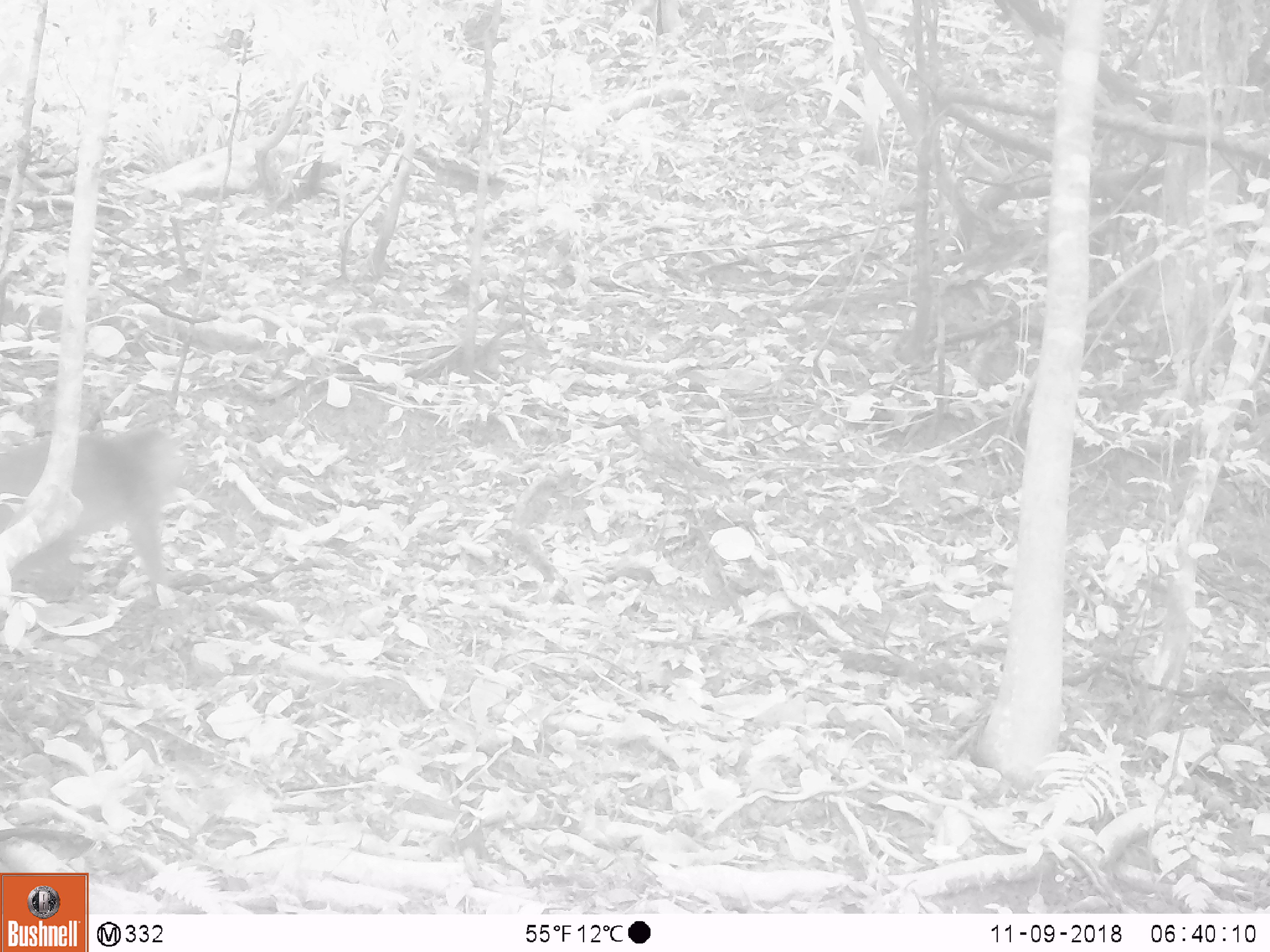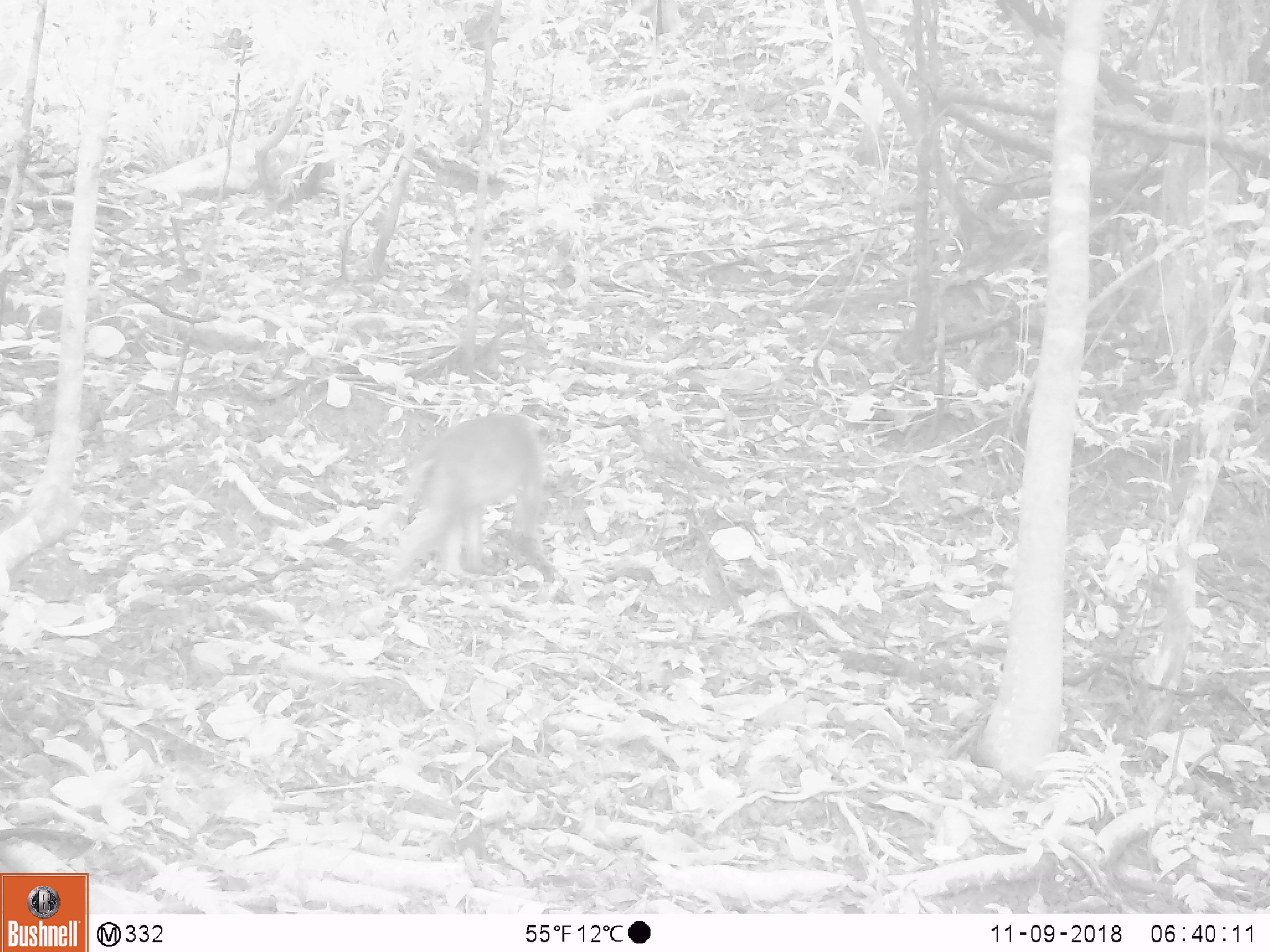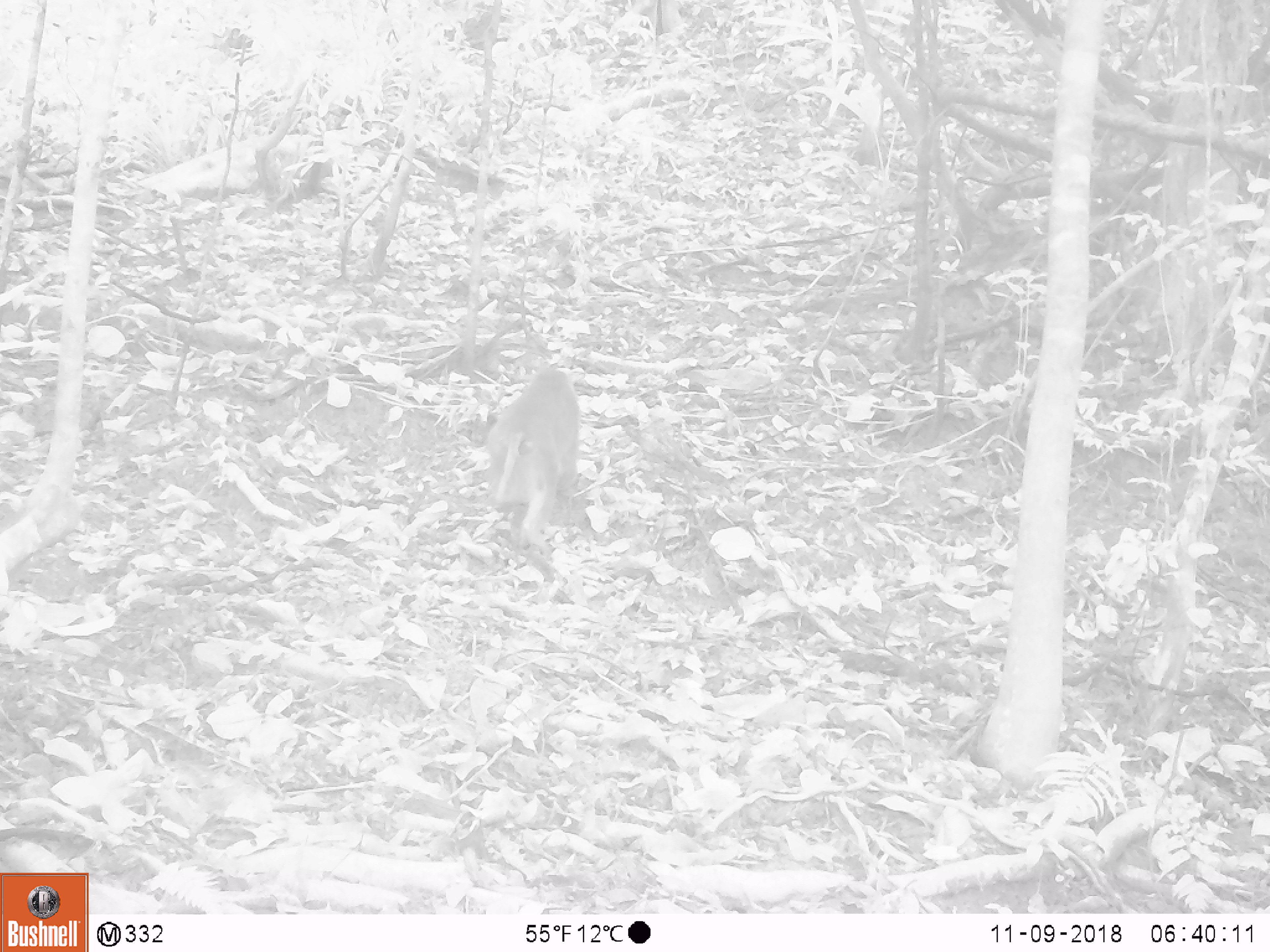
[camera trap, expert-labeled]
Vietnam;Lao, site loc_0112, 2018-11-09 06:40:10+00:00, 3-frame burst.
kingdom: Animalia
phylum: Chordata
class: Mammalia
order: Primates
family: Cercopithecidae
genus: Macaca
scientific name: Macaca nemestrina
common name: pig-tailed macaque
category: pig tailed macaque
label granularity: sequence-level